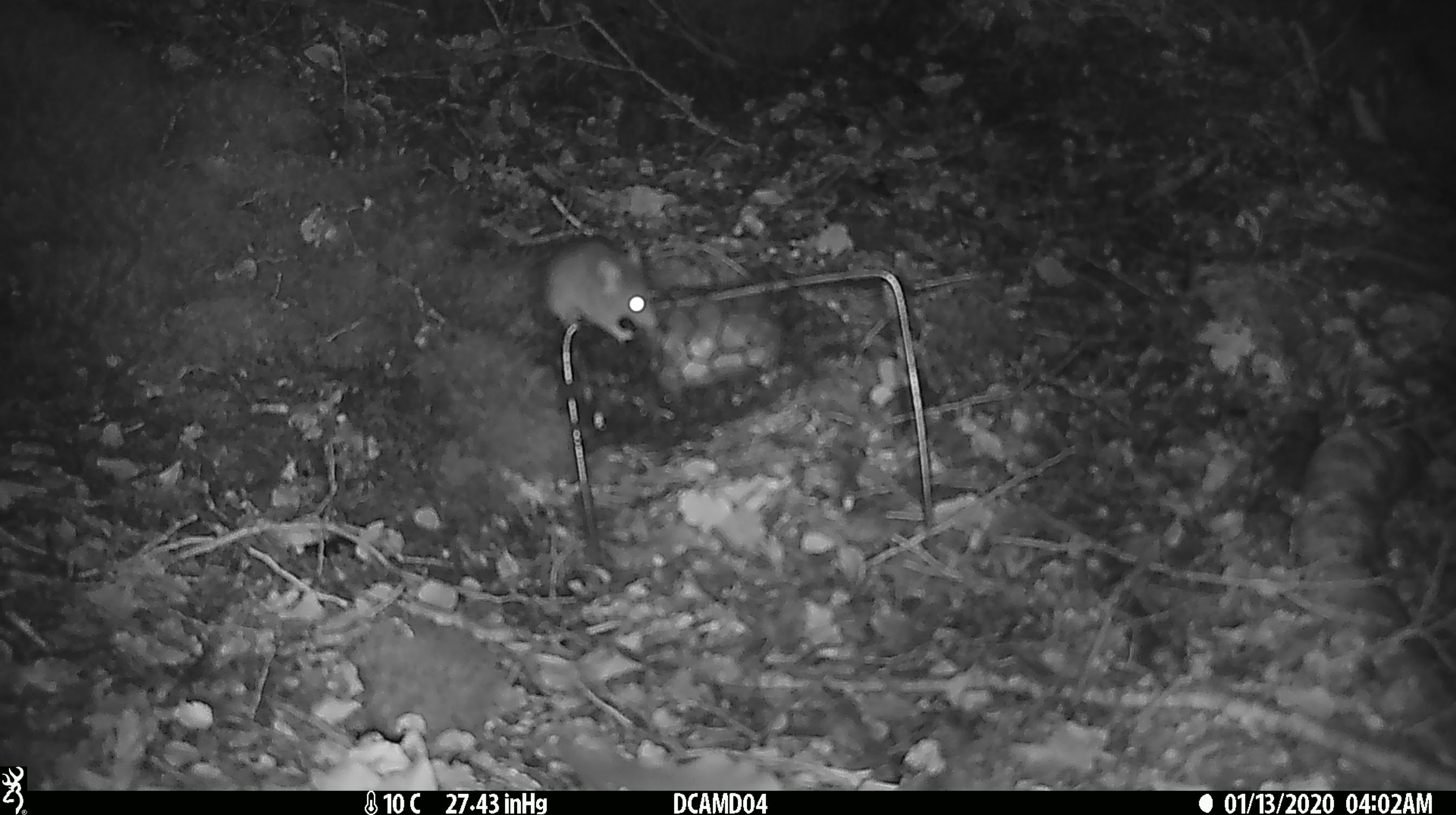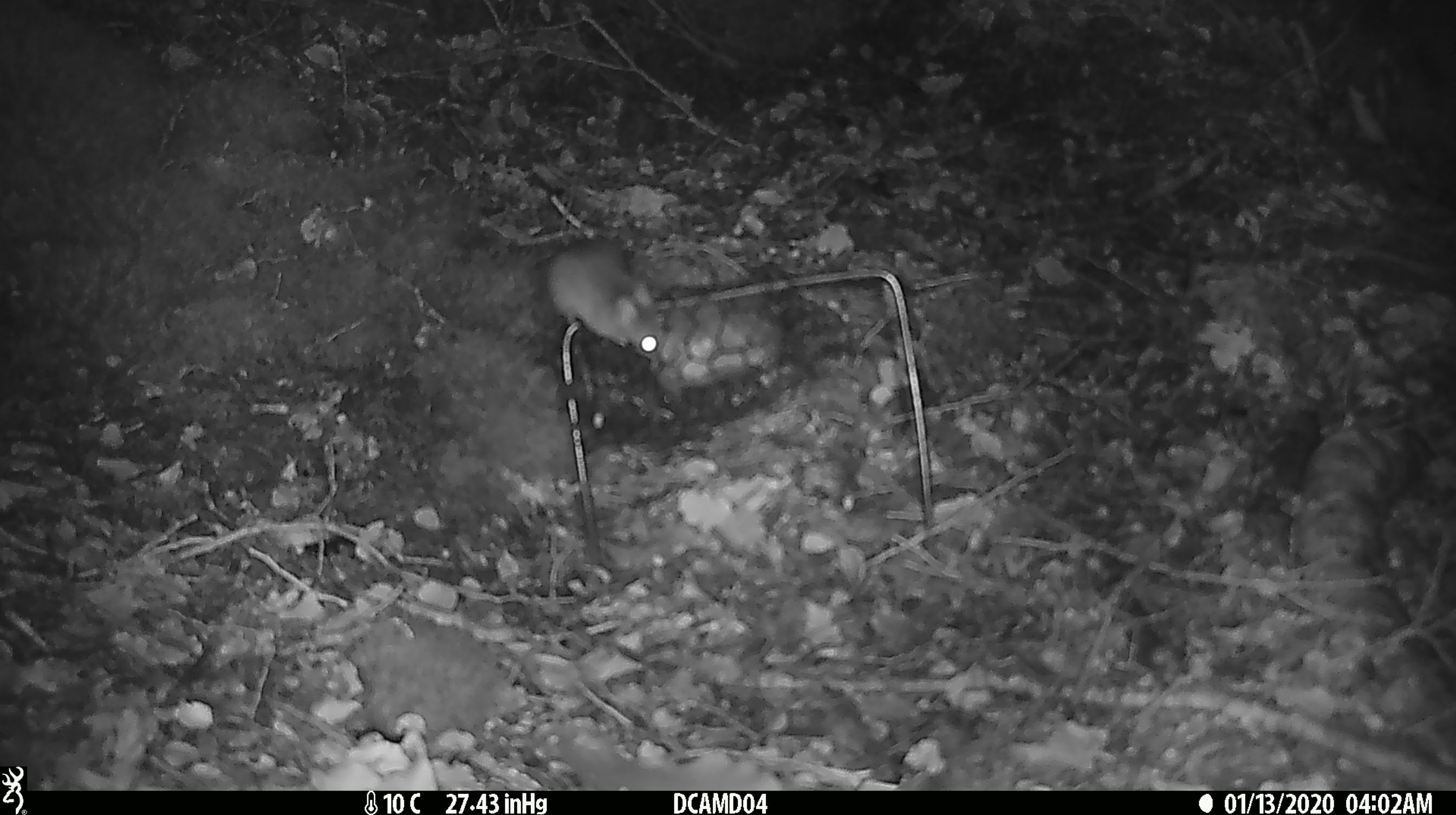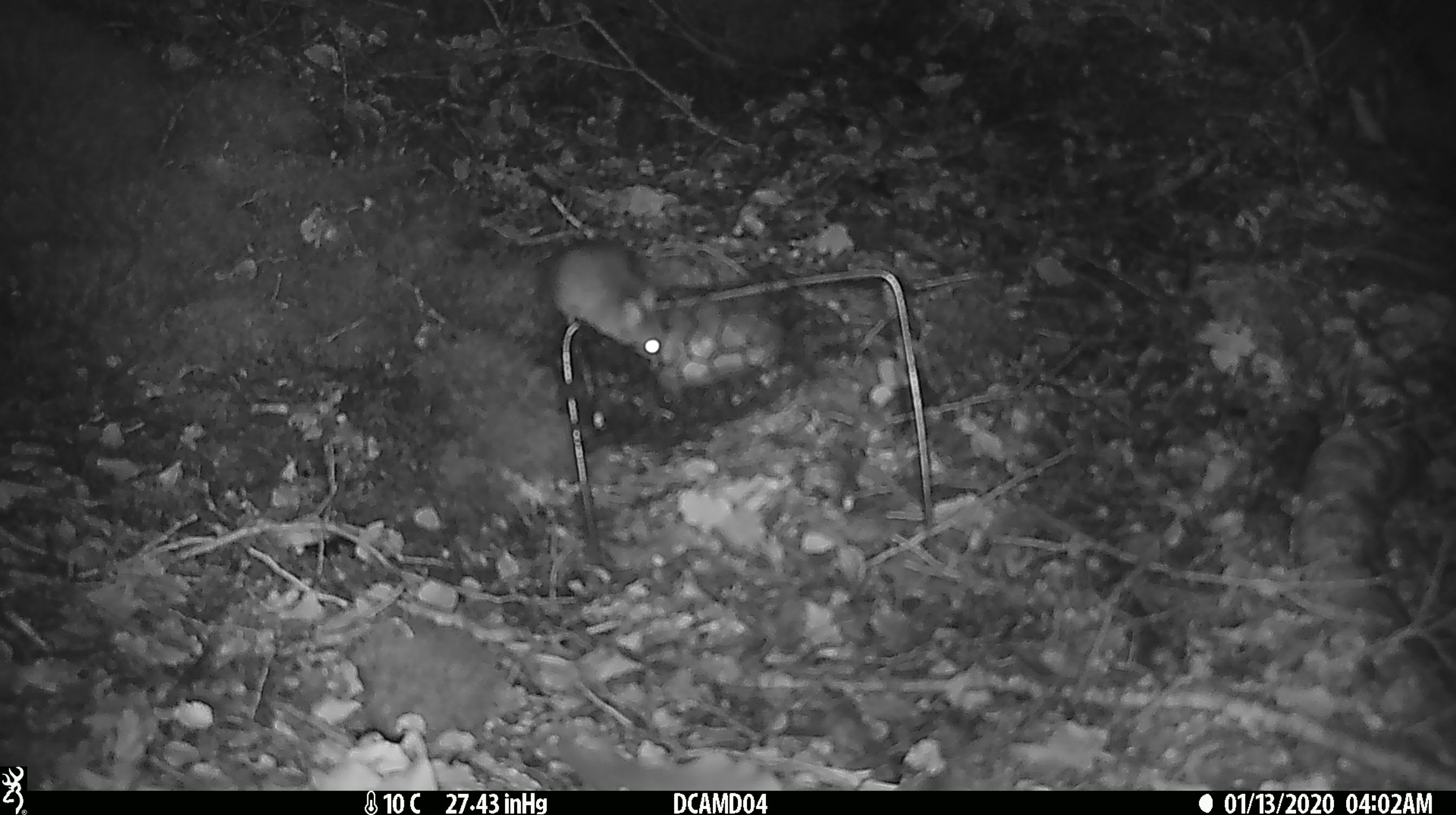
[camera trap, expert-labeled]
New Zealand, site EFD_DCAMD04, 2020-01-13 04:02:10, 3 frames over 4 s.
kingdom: Animalia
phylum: Chordata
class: Mammalia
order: Rodentia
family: Muridae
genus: Mus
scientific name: Mus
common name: mouse